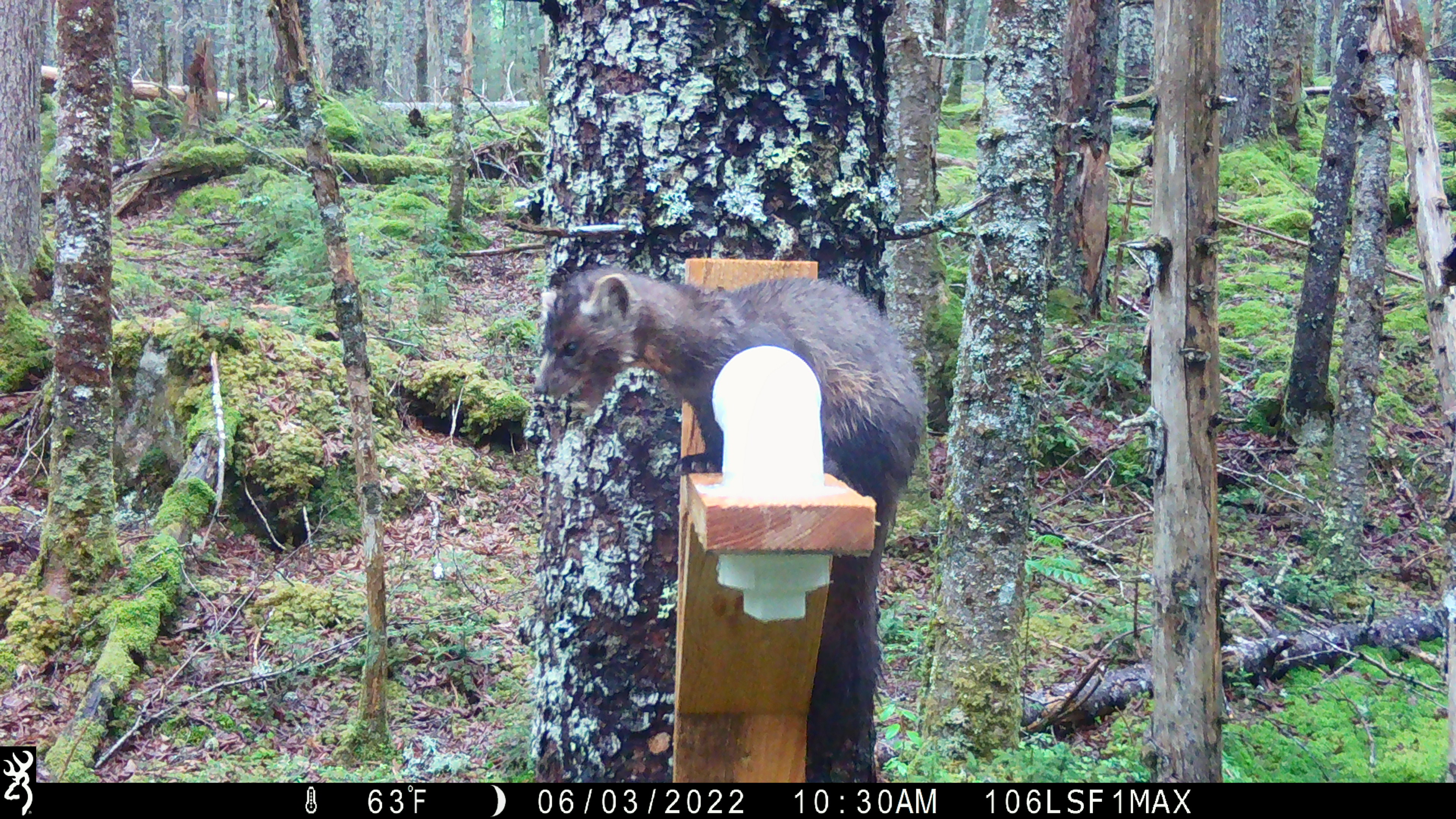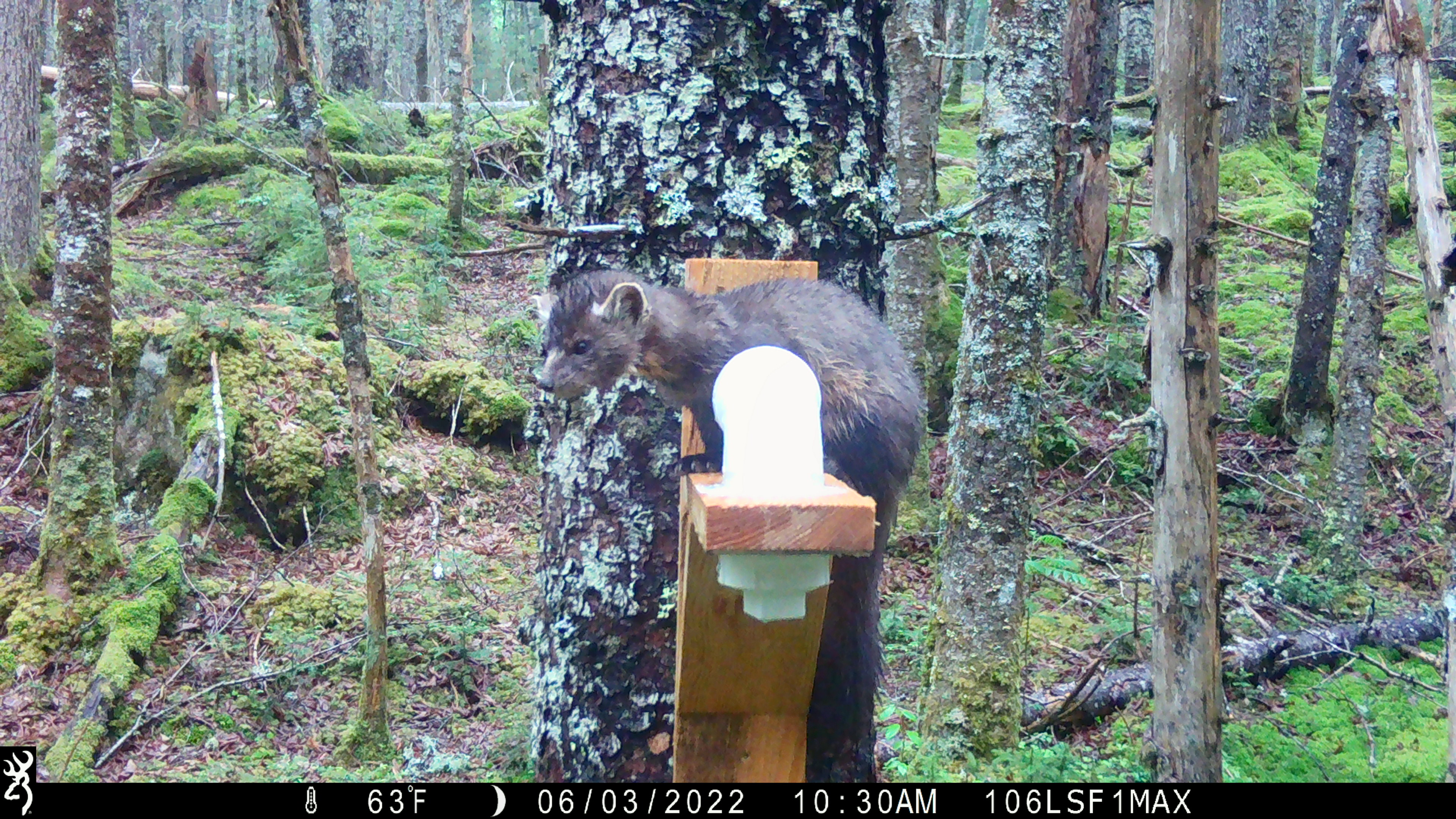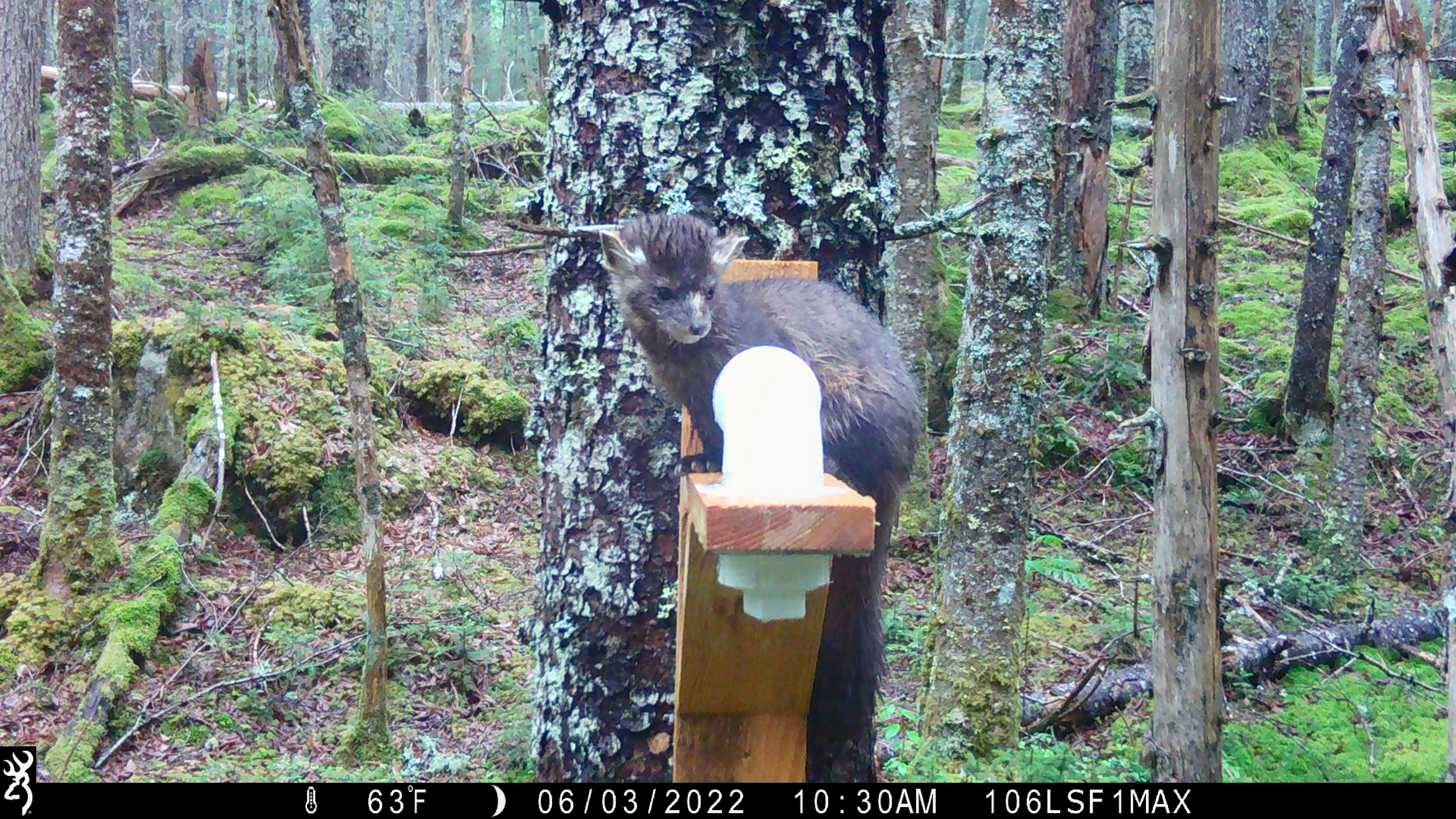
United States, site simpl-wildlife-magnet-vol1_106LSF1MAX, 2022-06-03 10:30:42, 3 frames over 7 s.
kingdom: Animalia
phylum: Chordata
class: Mammalia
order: Carnivora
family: Mustelidae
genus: Martes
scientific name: Martes americana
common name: american marten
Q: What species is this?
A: American marten (Martes americana).